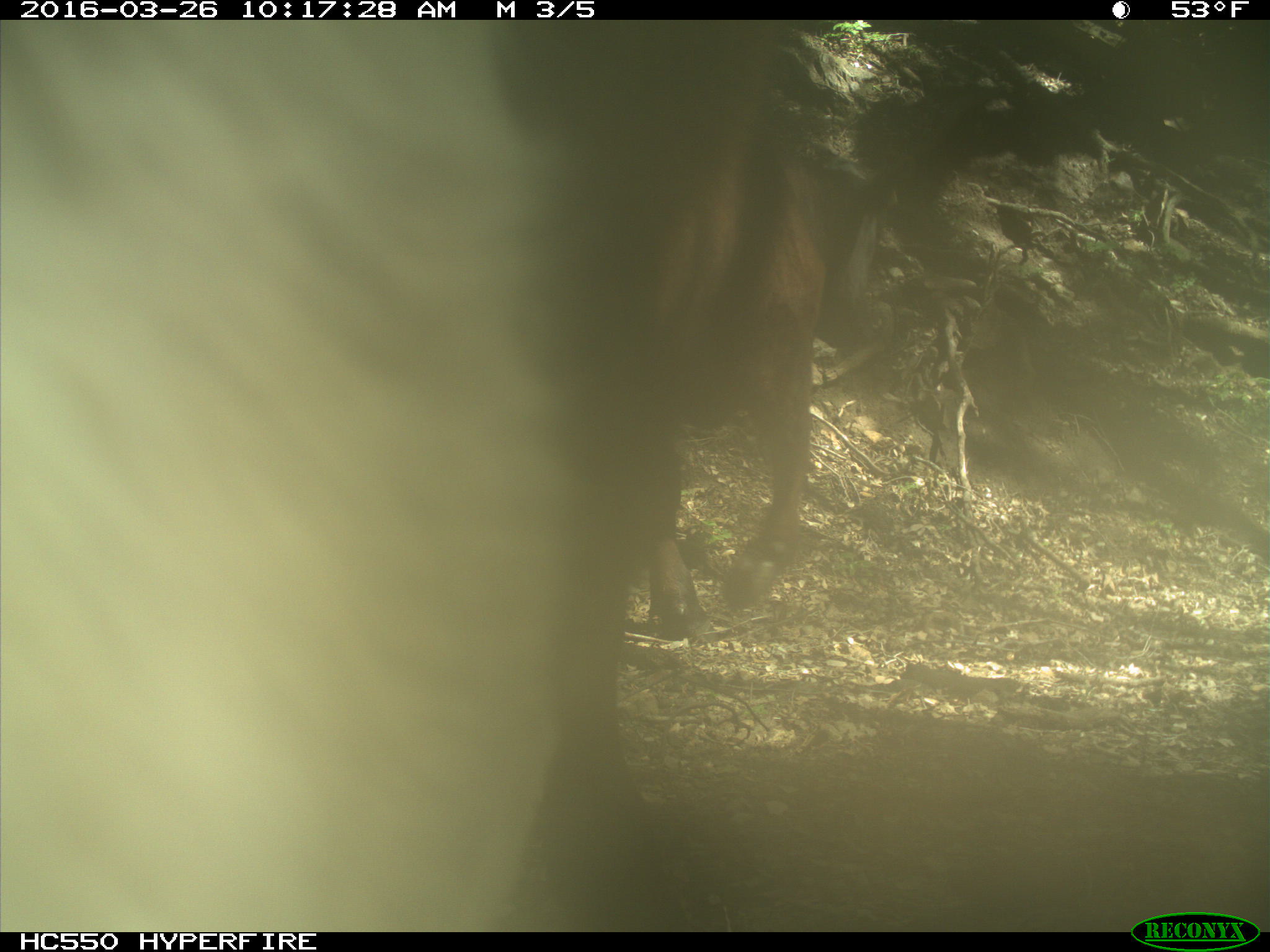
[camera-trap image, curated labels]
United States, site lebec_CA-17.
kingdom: Animalia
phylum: Chordata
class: Mammalia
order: Artiodactyla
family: Bovidae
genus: Bos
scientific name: Bos taurus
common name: domestic cow